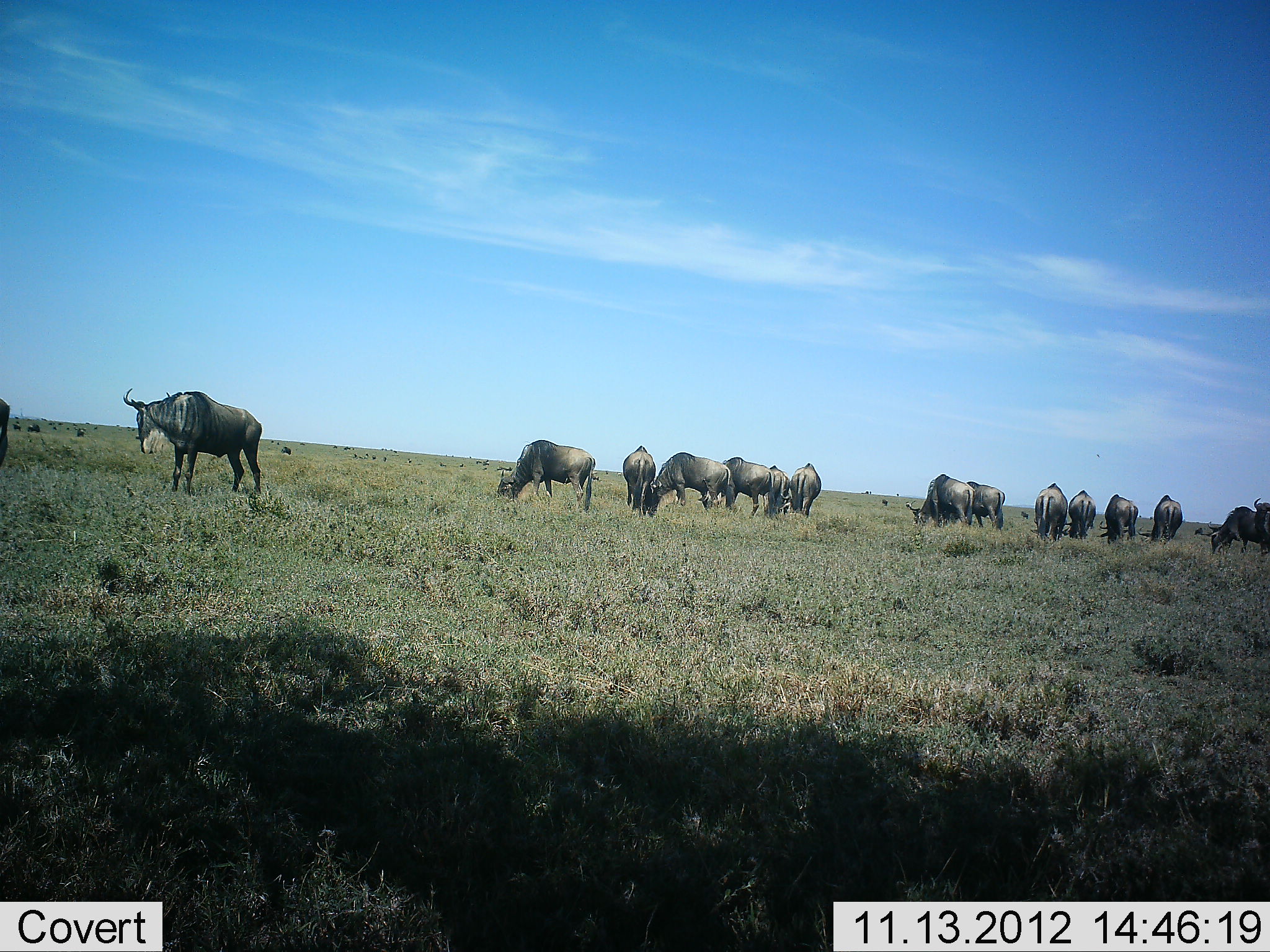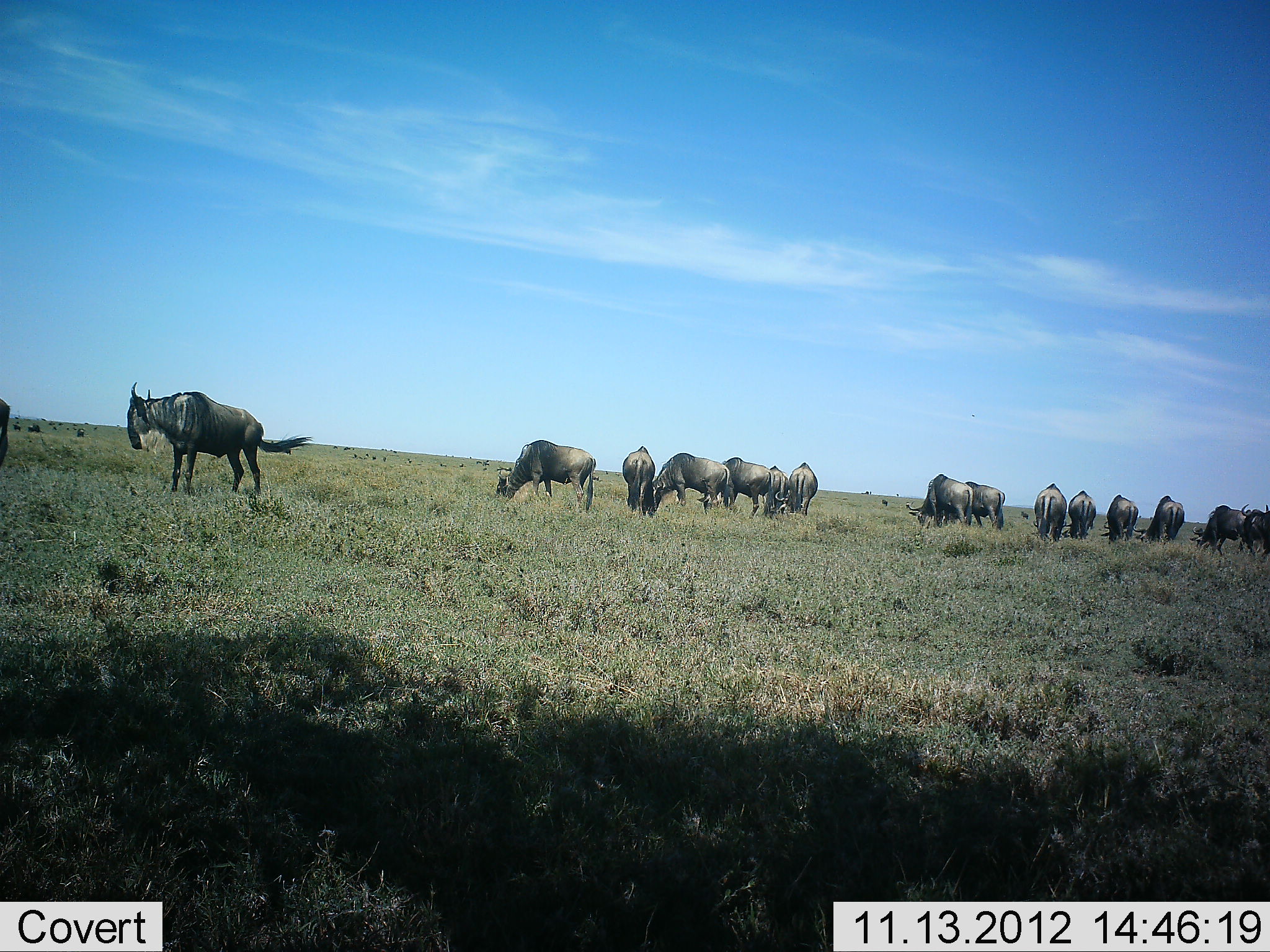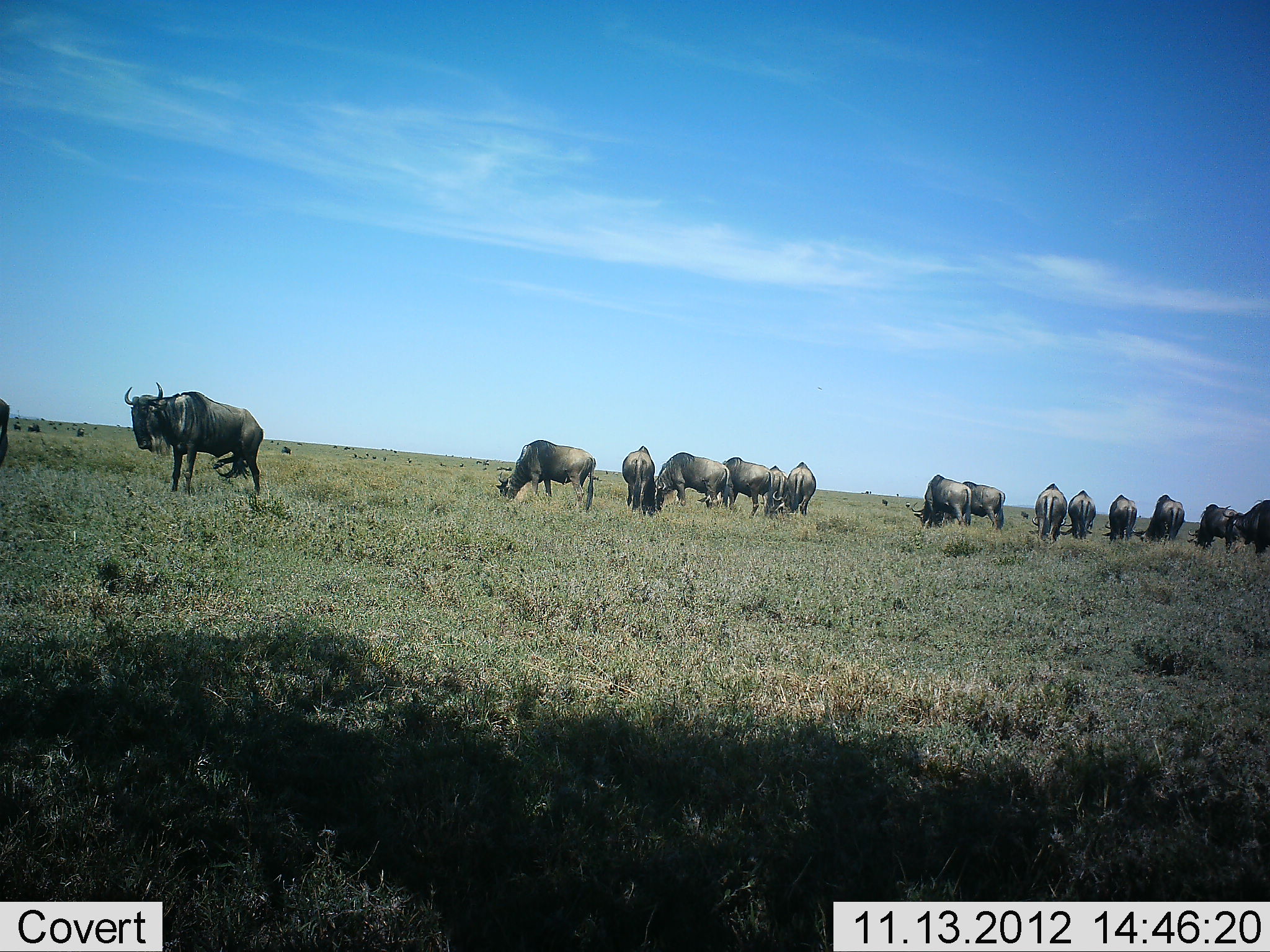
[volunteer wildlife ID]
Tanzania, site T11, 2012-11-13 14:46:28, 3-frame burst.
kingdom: Animalia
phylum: Chordata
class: Mammalia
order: Artiodactyla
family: Bovidae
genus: Connochaetes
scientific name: Connochaetes taurinus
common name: blue wildebeest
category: wildebeest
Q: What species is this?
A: Wildebeest (blue wildebeest) (Connochaetes taurinus).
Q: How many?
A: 11-50.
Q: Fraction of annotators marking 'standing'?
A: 70%.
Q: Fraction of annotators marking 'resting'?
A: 0%.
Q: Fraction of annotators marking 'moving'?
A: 10%.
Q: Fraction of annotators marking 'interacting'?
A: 0%.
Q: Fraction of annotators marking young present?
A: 0%.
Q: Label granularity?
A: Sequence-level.